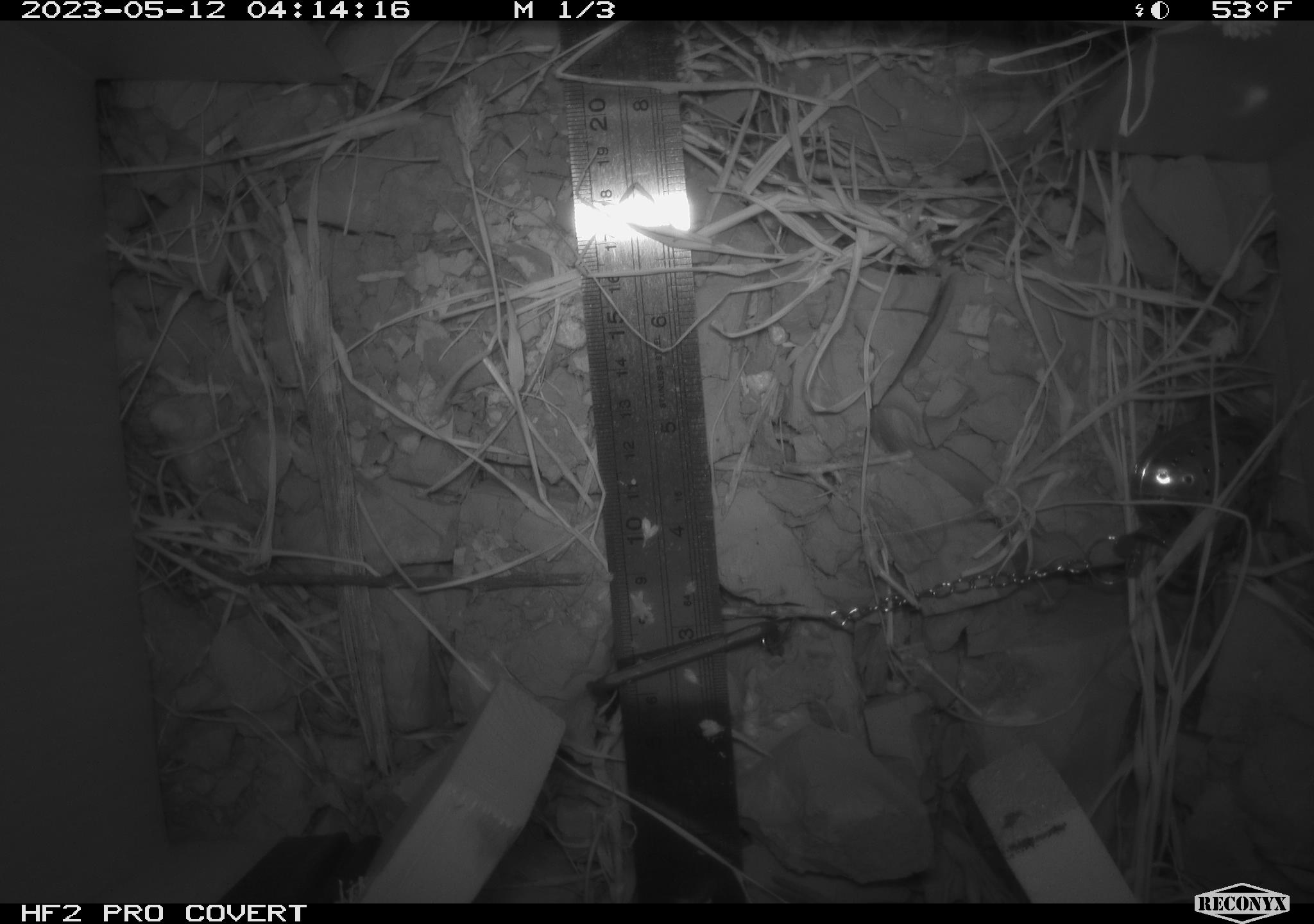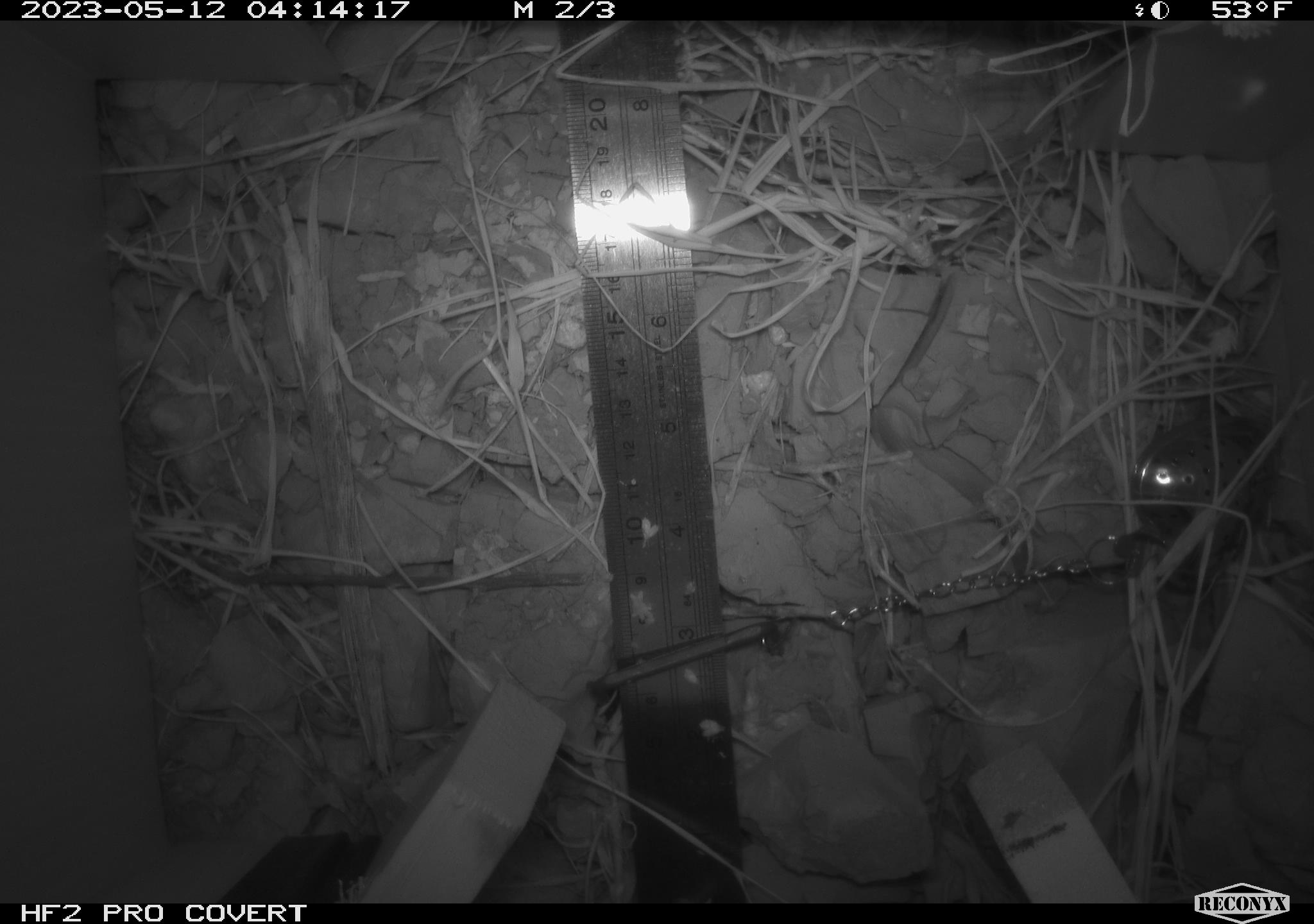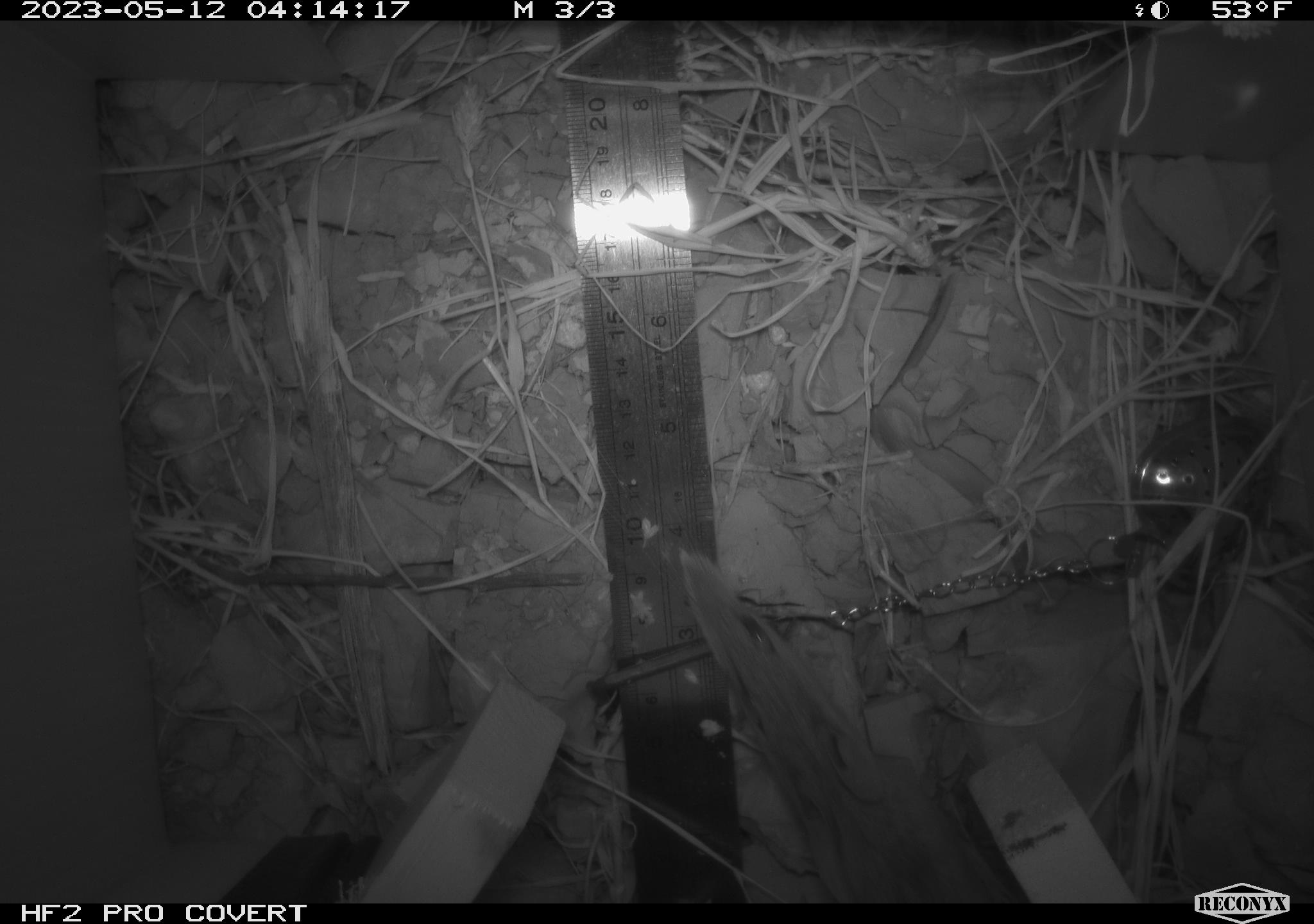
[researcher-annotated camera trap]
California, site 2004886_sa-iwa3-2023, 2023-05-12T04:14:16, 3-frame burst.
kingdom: Animalia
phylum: Chordata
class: Mammalia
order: Rodentia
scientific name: Rodentia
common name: mouse species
Mouse species (Rodentia).